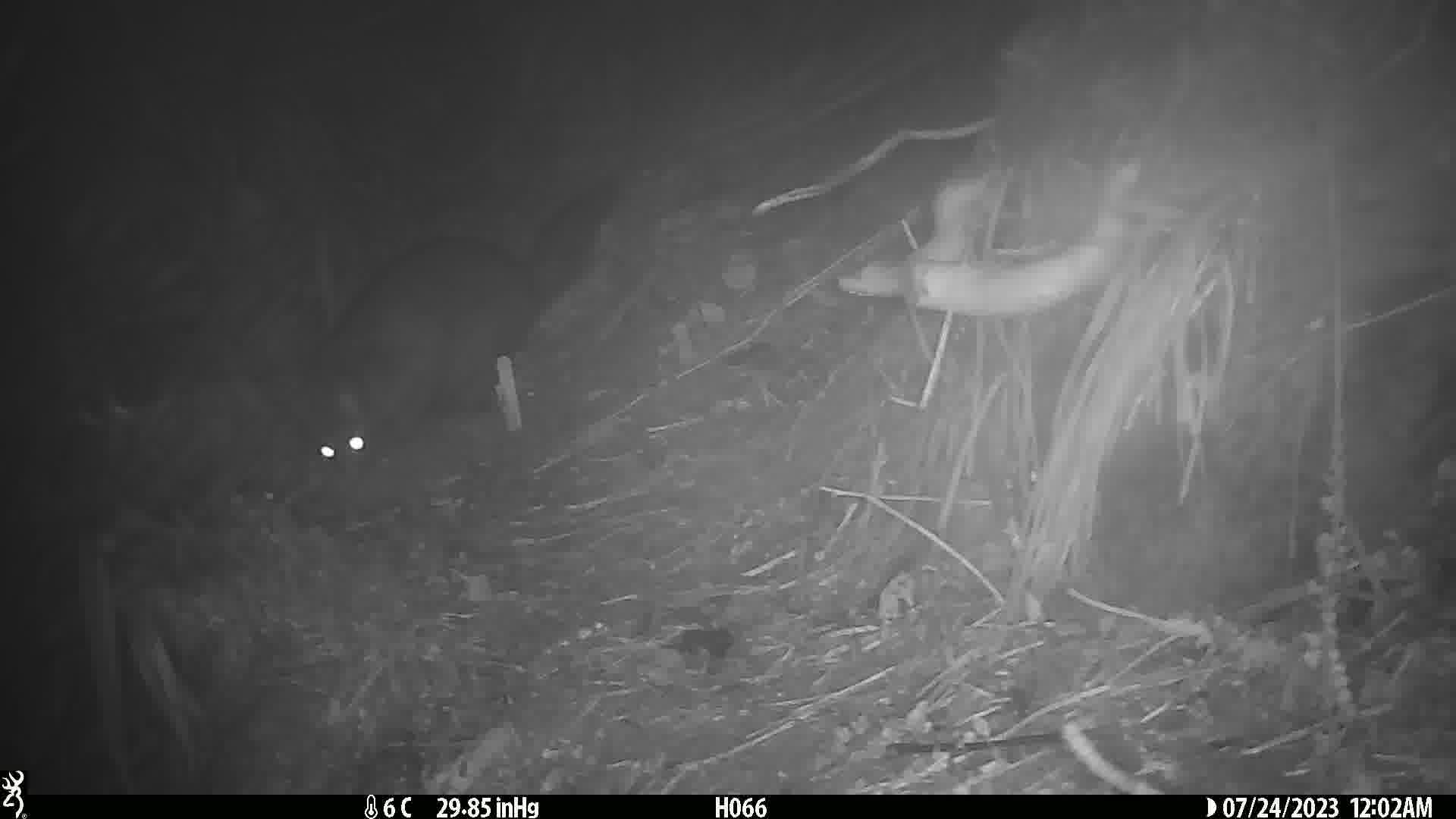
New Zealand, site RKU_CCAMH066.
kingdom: Animalia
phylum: Chordata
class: Mammalia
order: Diprotodontia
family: Phalangeridae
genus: Trichosurus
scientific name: Trichosurus vulpecula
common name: common brushtail possum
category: possum